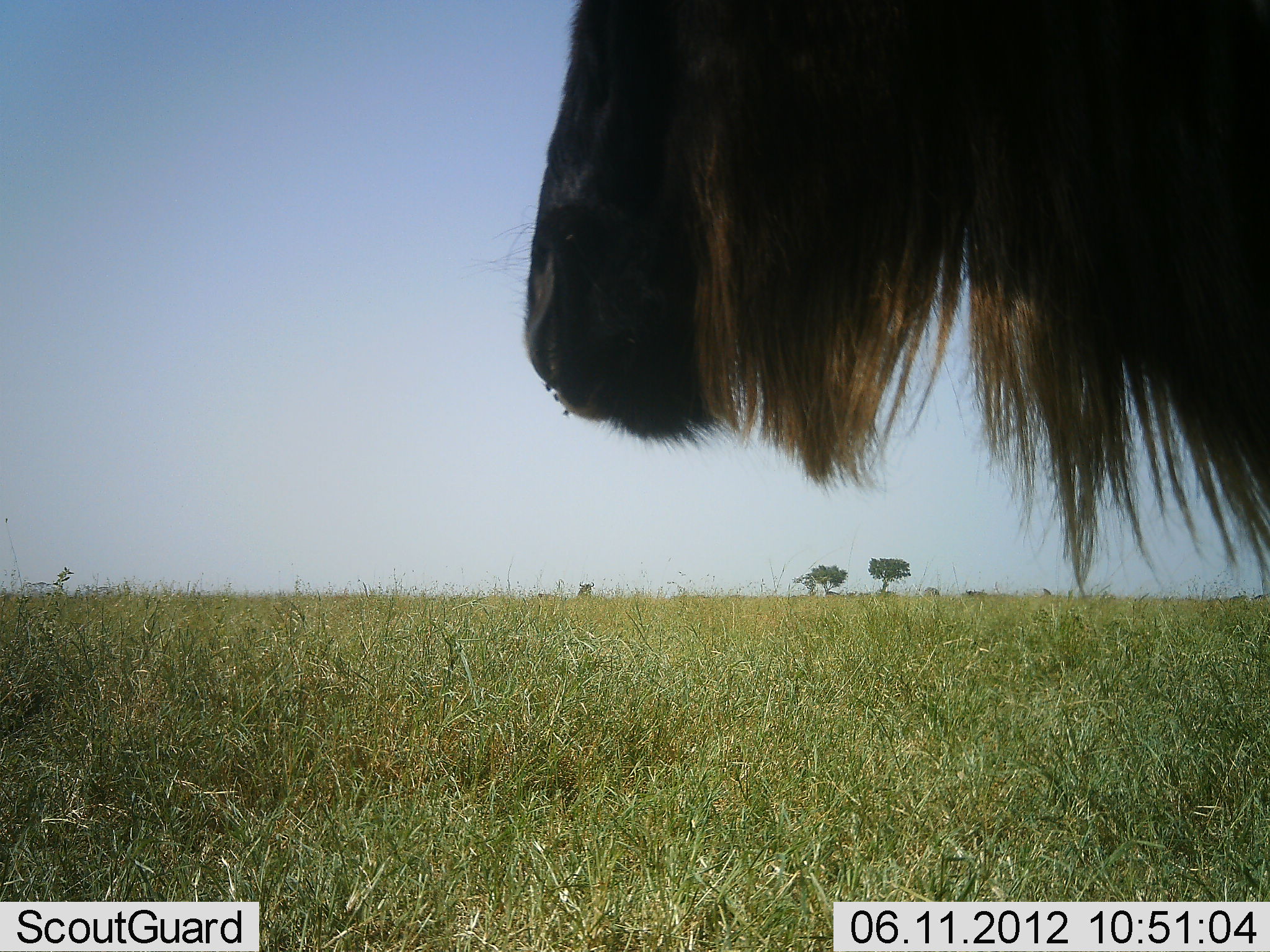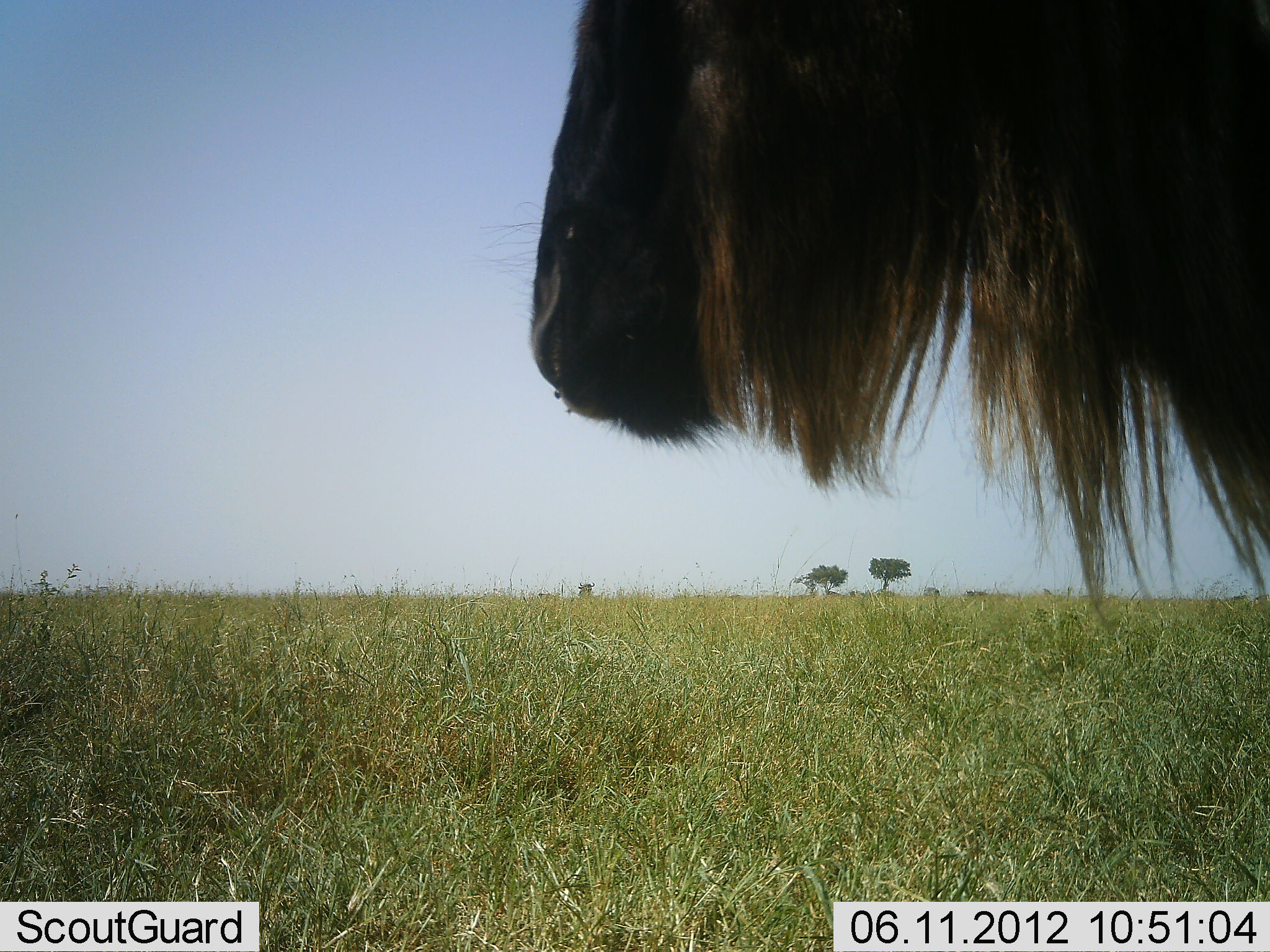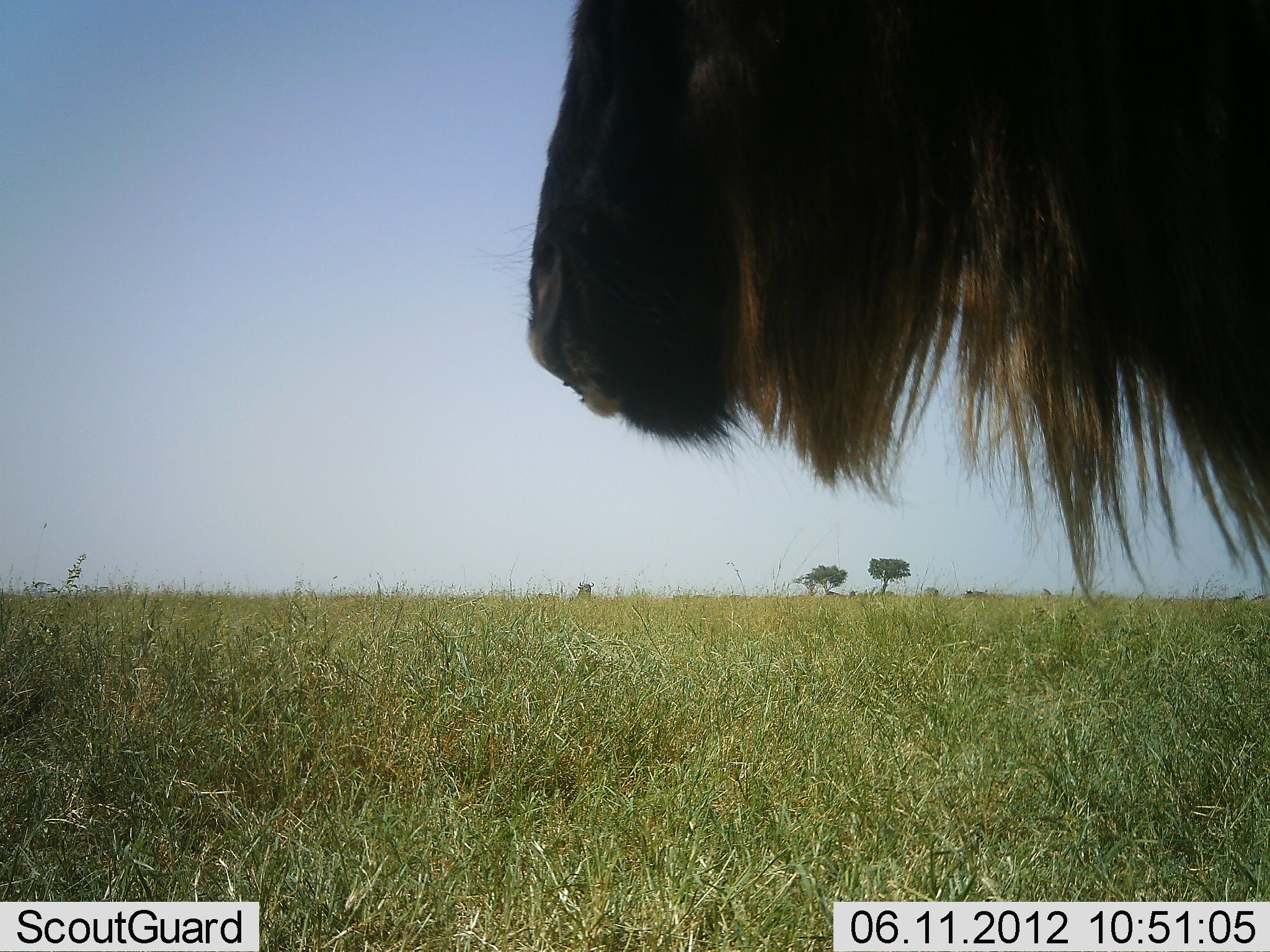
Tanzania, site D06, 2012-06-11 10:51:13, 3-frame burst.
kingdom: Animalia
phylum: Chordata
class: Mammalia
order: Artiodactyla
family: Bovidae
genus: Connochaetes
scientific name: Connochaetes taurinus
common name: blue wildebeest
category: wildebeest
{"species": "wildebeest (blue wildebeest) (Connochaetes taurinus)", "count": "1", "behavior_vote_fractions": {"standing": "100%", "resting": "0%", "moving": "0%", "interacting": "0%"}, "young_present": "0%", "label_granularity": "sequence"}